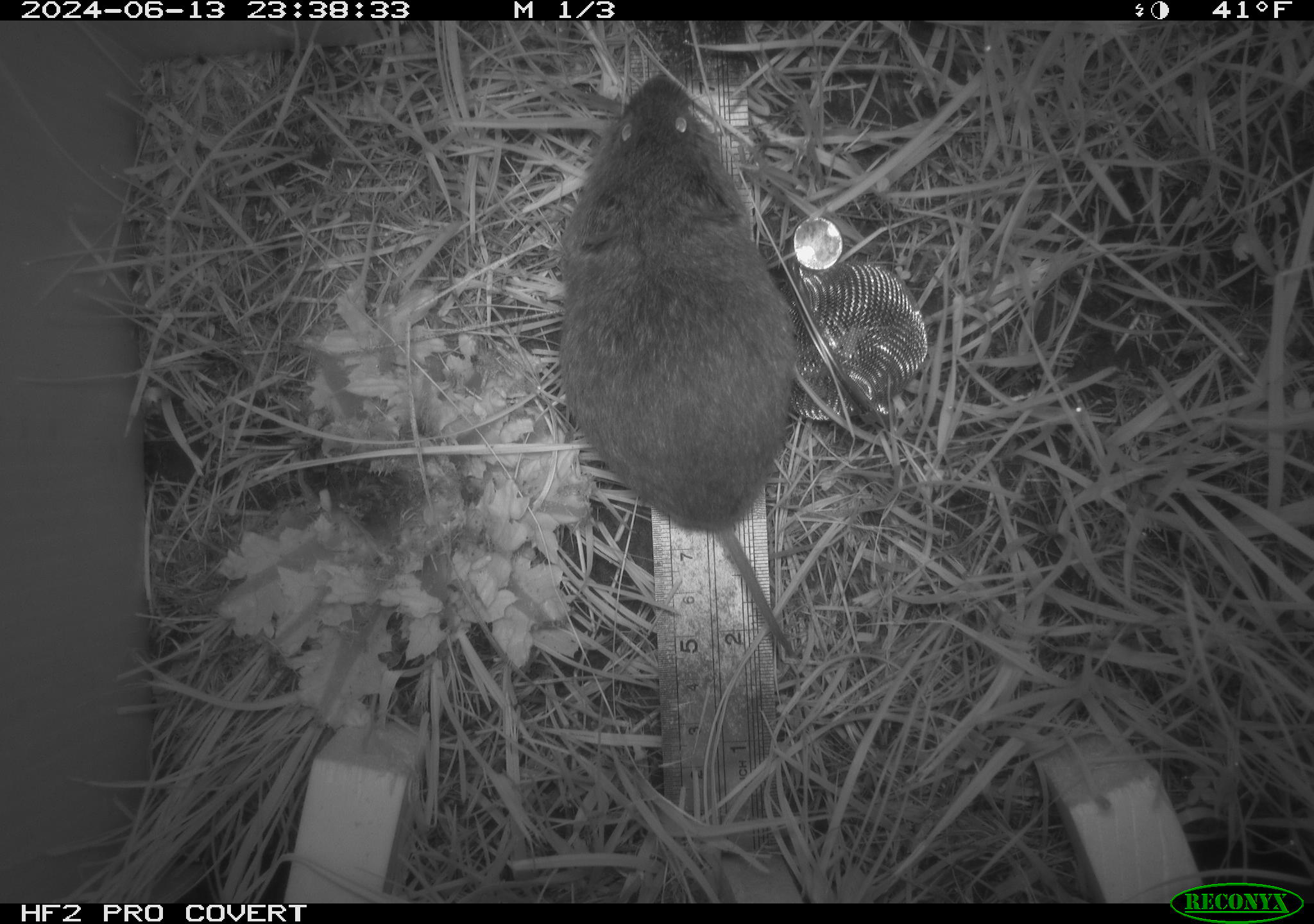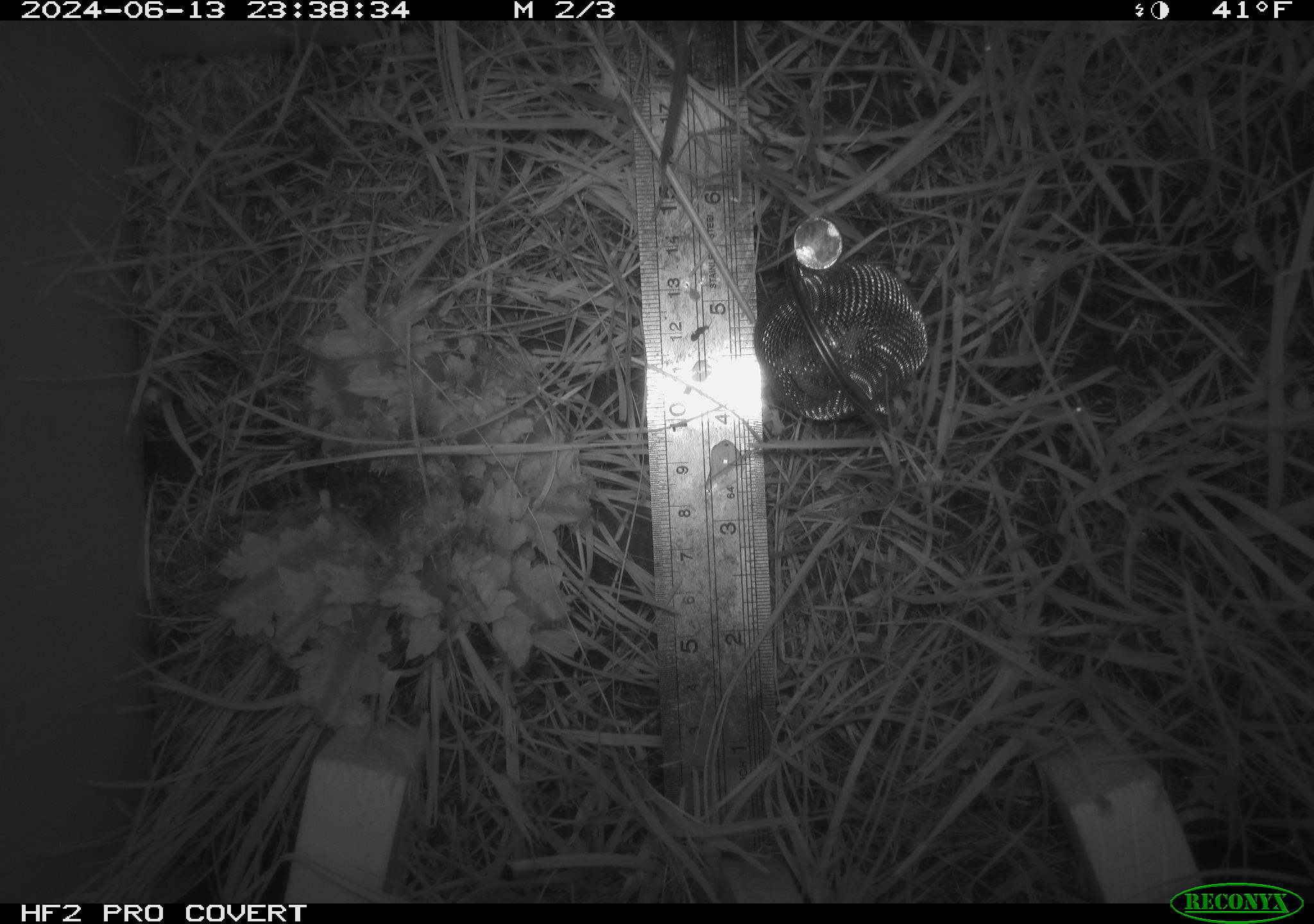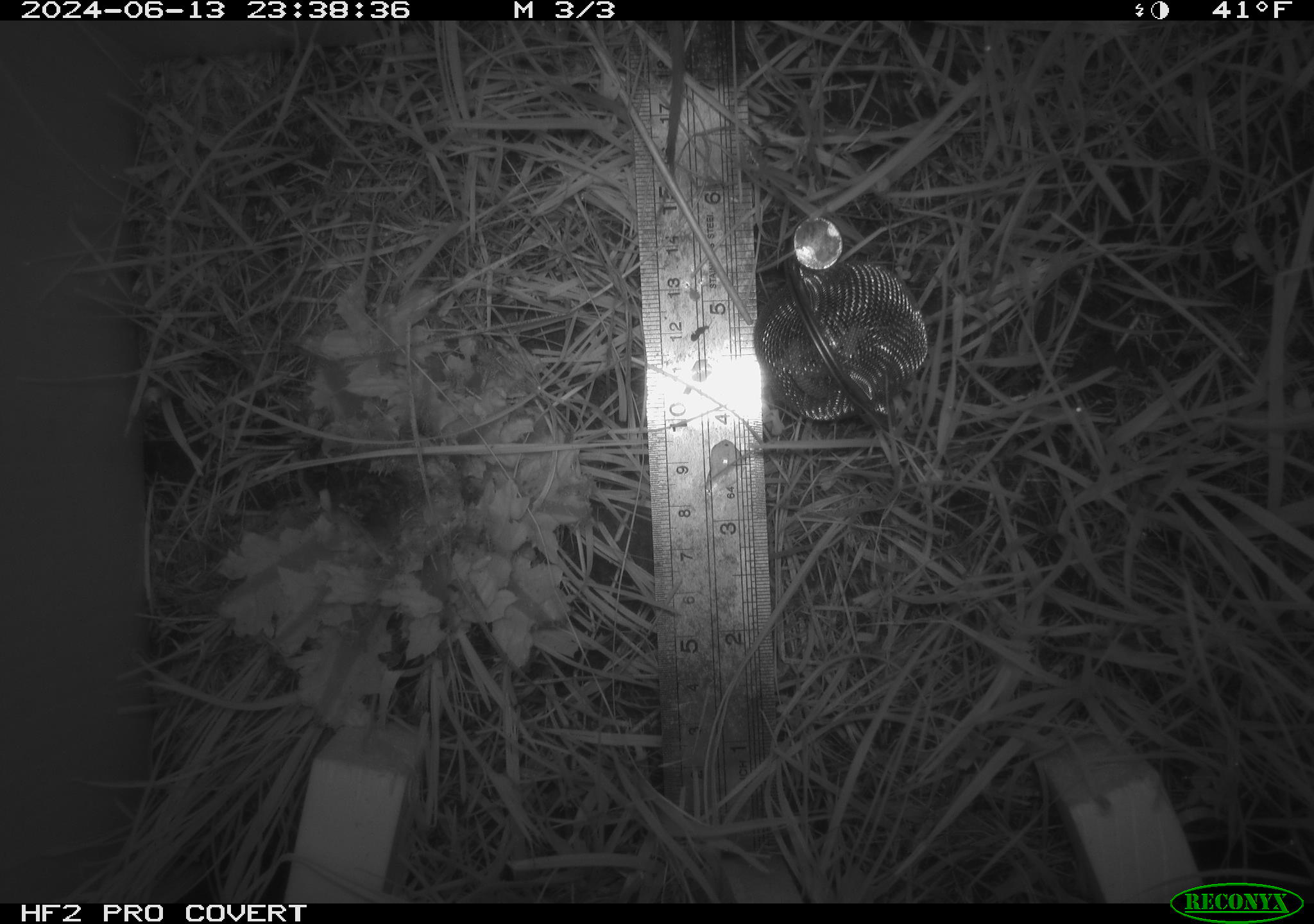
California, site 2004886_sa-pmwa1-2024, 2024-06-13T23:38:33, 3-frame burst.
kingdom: Animalia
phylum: Chordata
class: Mammalia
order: Rodentia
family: Cricetidae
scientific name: Arvicolinae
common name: voles, lemmings, and muskrats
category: arvicolinae subfamily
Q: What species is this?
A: Arvicolinae subfamily (voles, lemmings, and muskrats) (Arvicolinae).